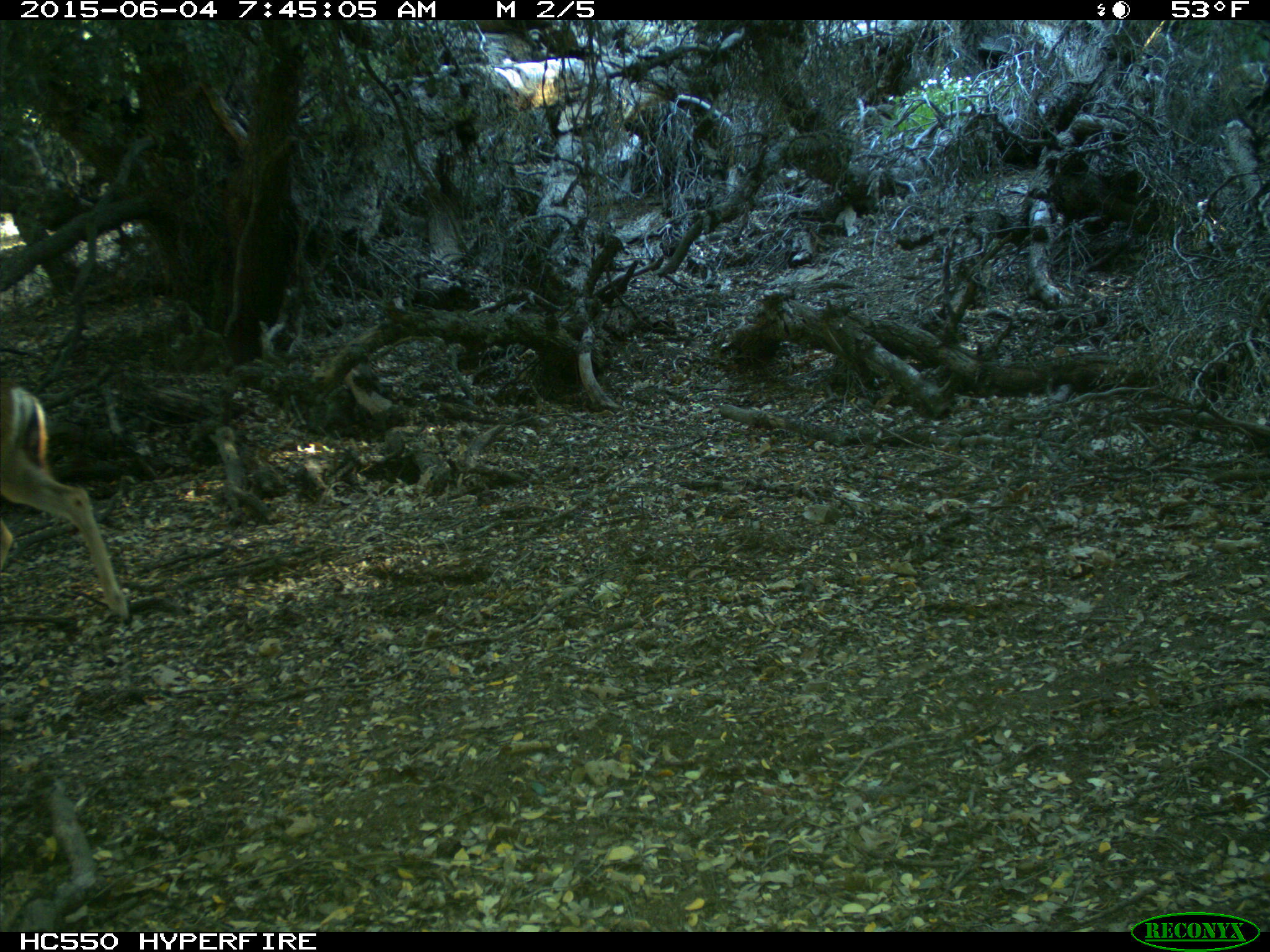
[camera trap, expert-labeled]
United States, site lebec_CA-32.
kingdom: Animalia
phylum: Chordata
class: Mammalia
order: Artiodactyla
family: Cervidae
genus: Odocoileus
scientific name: Odocoileus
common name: deer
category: unidentified deer